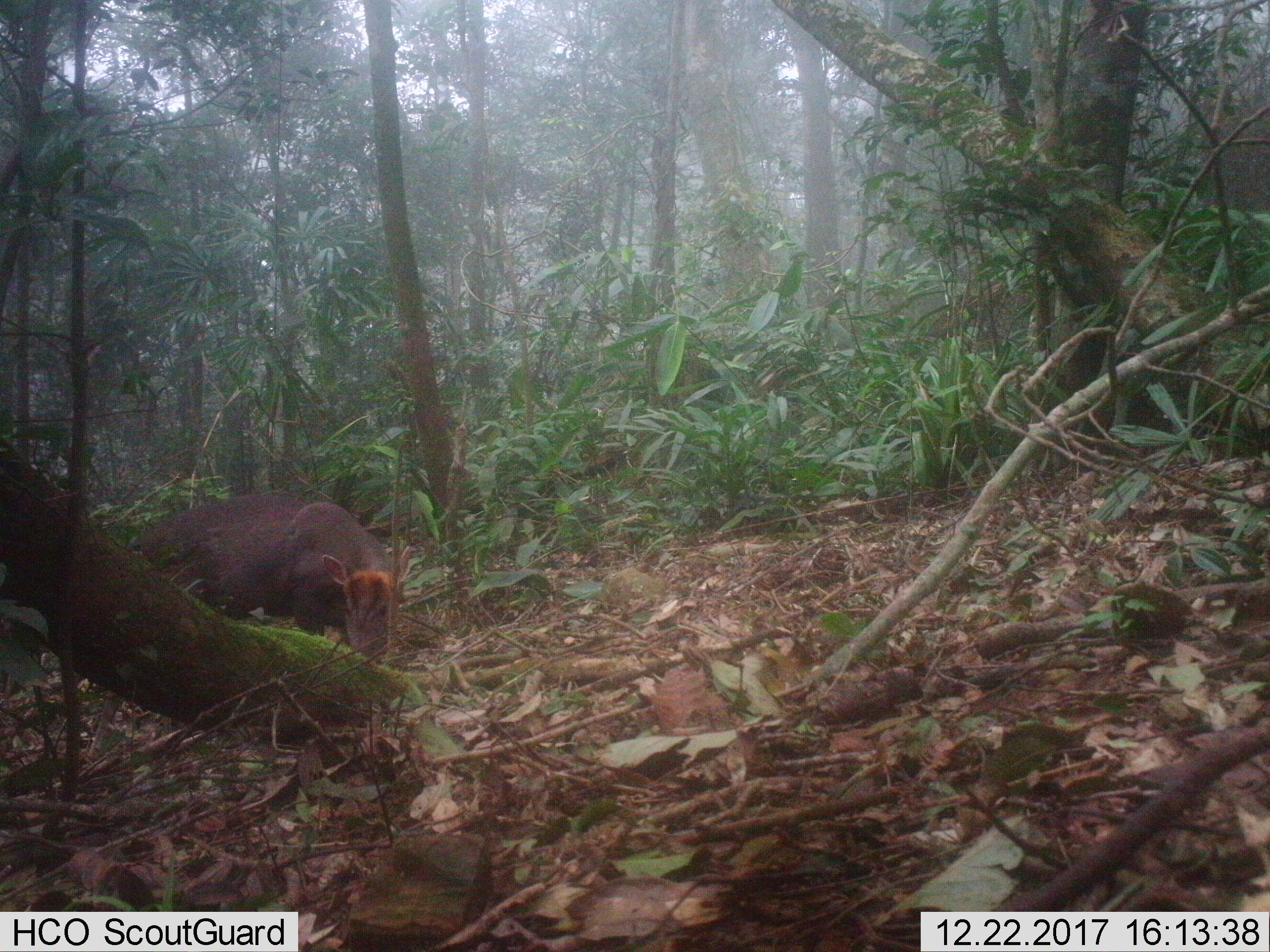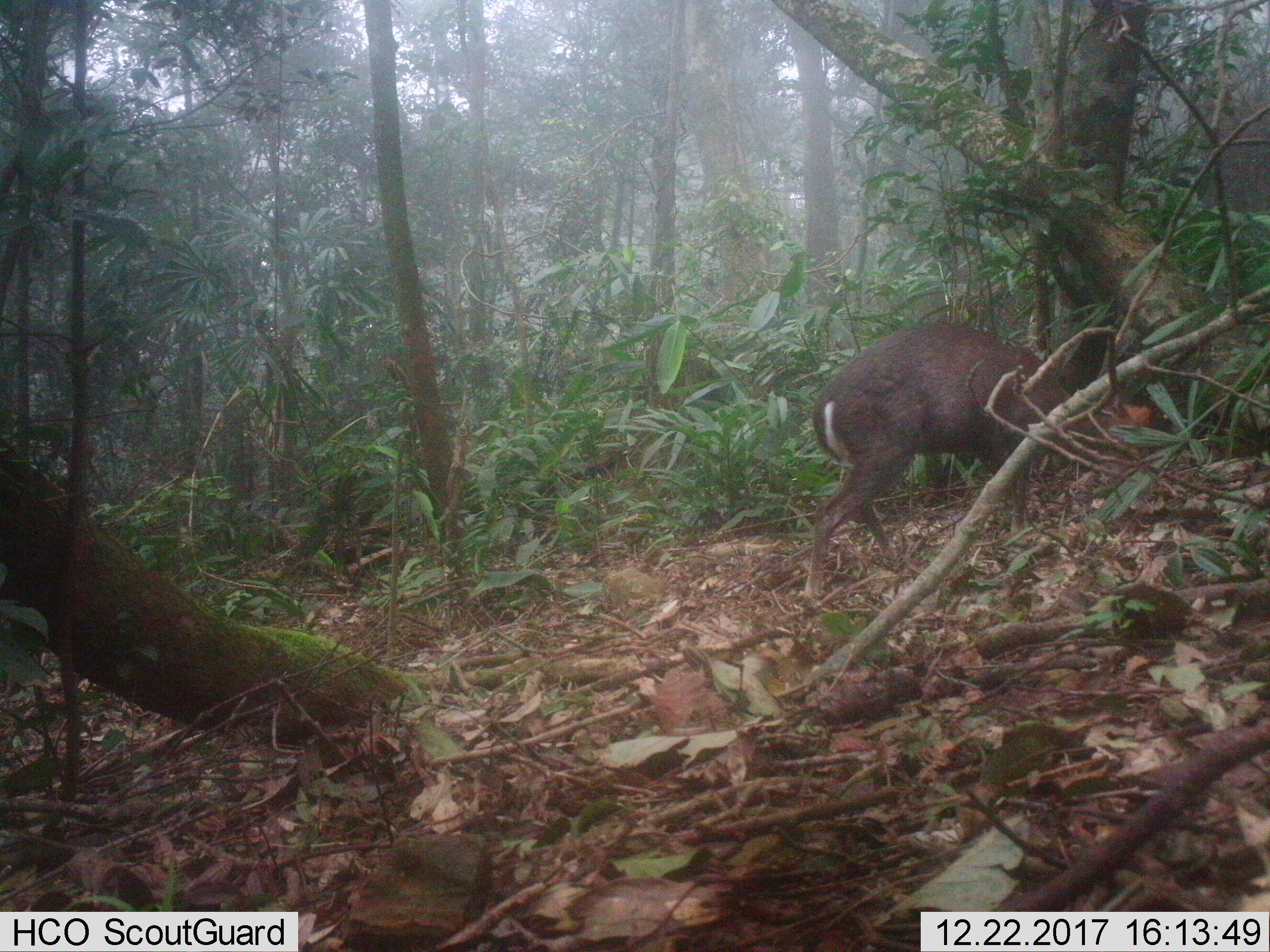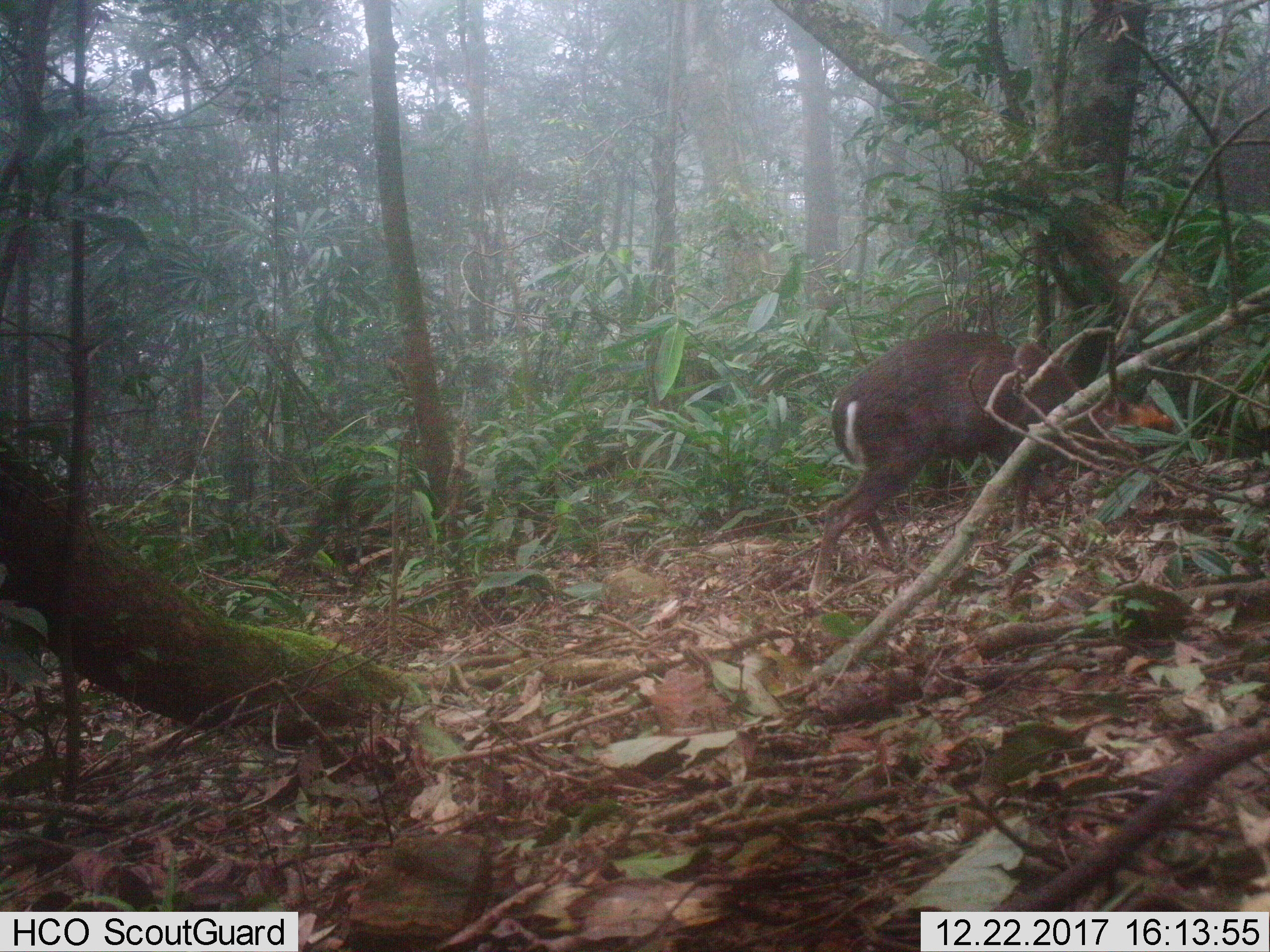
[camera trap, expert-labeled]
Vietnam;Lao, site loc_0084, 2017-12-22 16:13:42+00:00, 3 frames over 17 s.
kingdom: Animalia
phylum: Chordata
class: Mammalia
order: Artiodactyla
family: Cervidae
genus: Muntiacus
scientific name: Muntiacus rooseveltorum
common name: roosevelt's muntjac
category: roosevelts muntjac group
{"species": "roosevelts muntjac group (roosevelt's muntjac) (Muntiacus rooseveltorum)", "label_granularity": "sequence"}